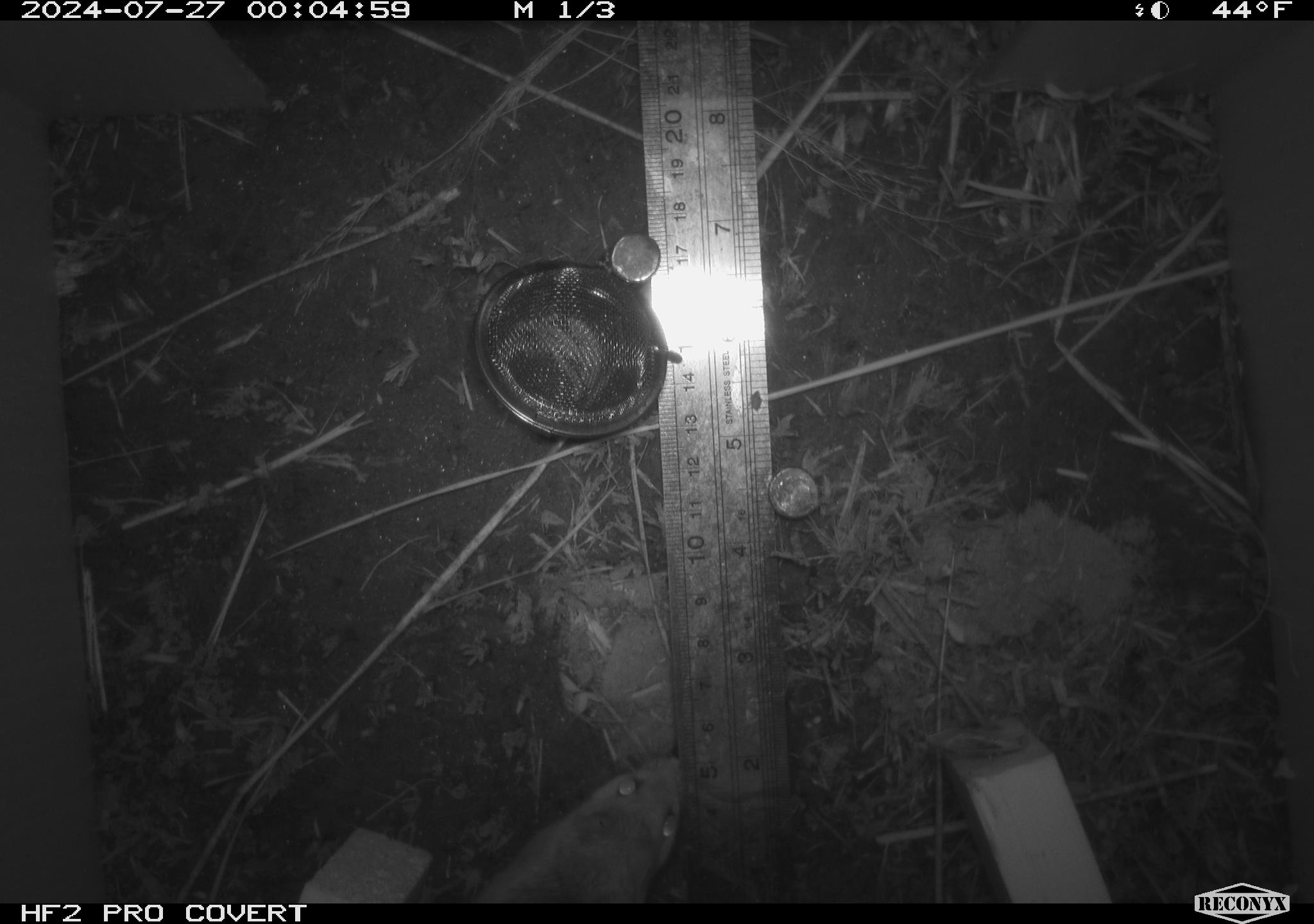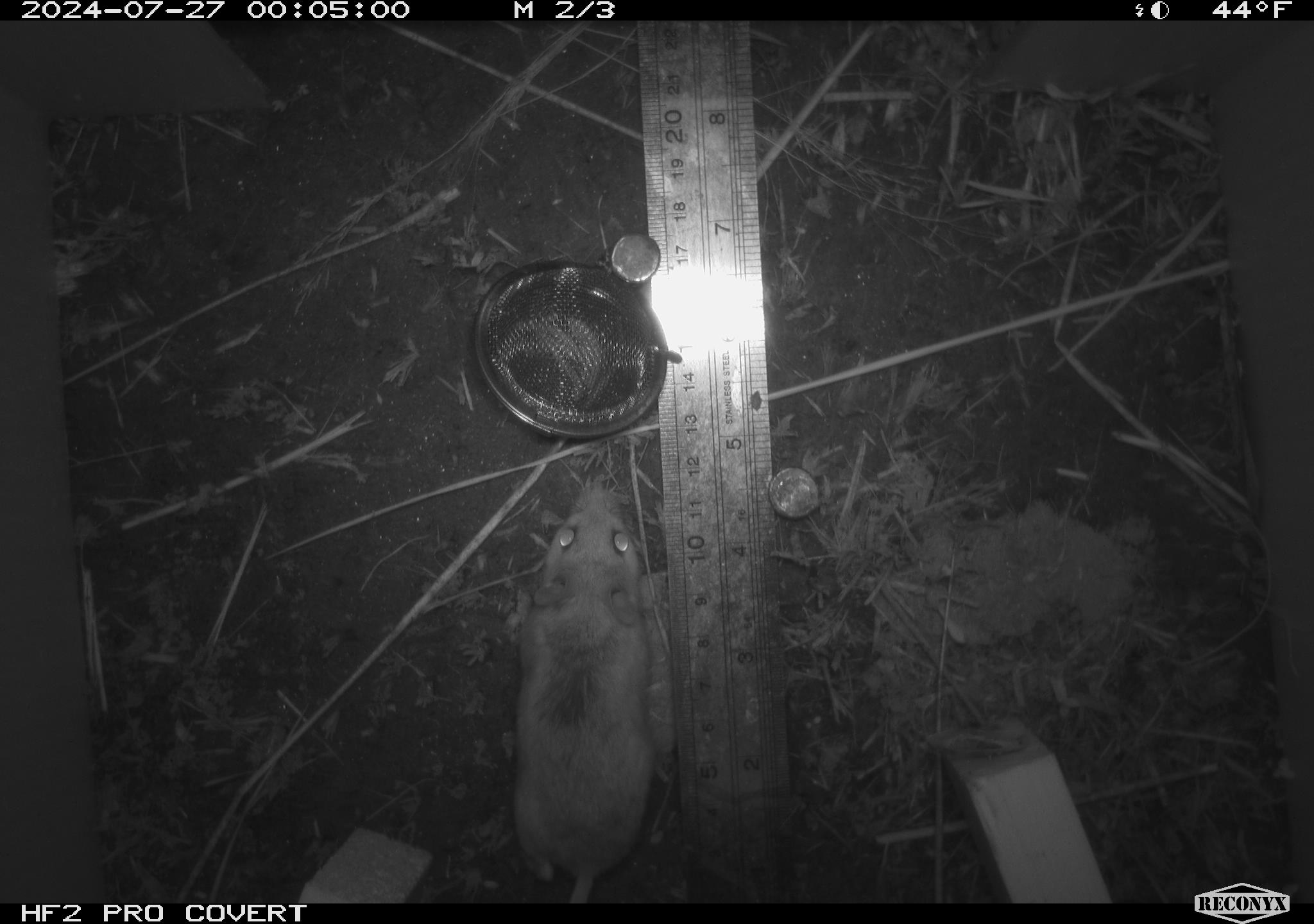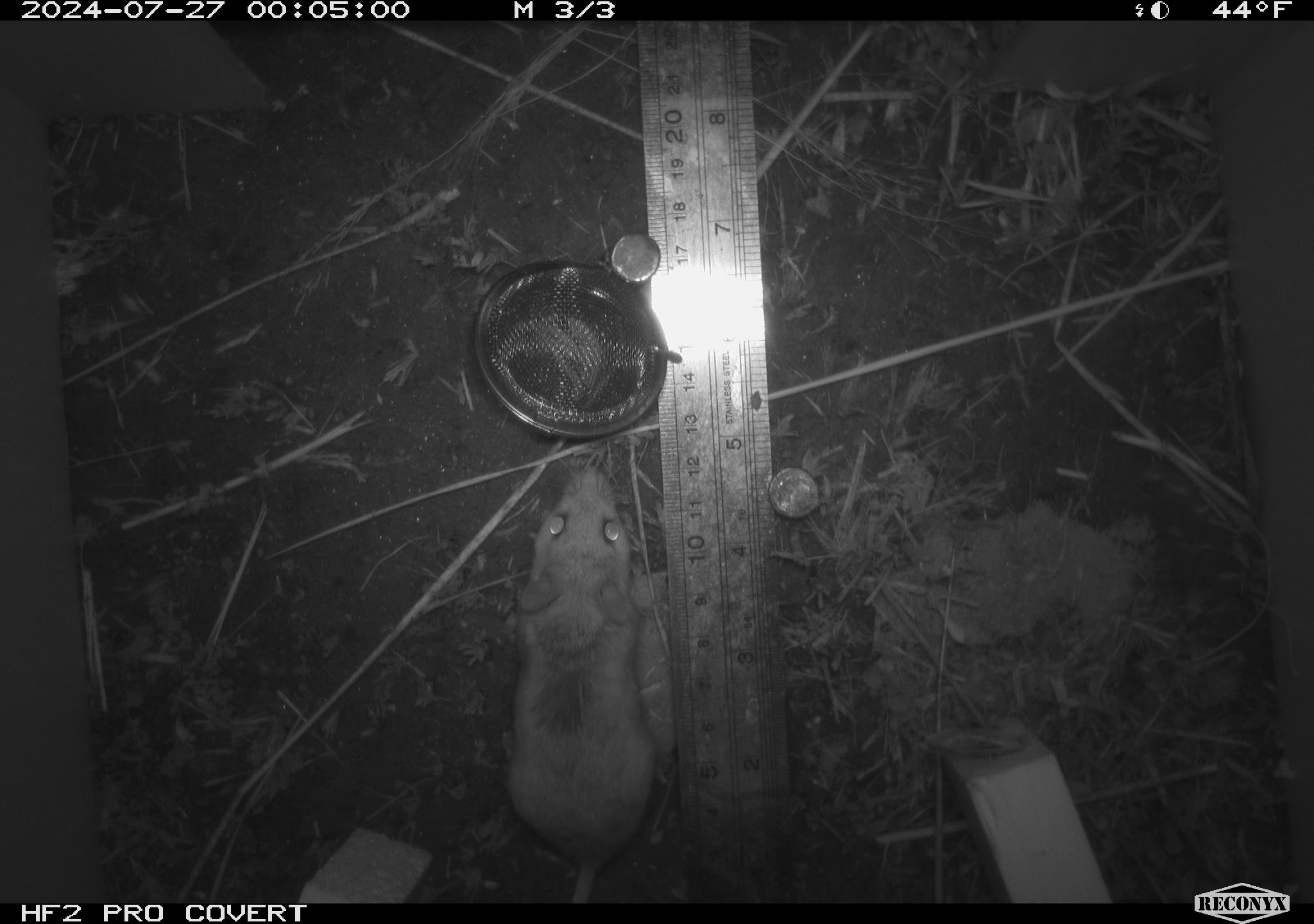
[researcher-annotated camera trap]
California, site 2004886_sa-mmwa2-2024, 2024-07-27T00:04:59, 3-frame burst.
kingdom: Animalia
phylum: Chordata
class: Mammalia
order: Rodentia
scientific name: Rodentia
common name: mouse species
Mouse species (Rodentia).